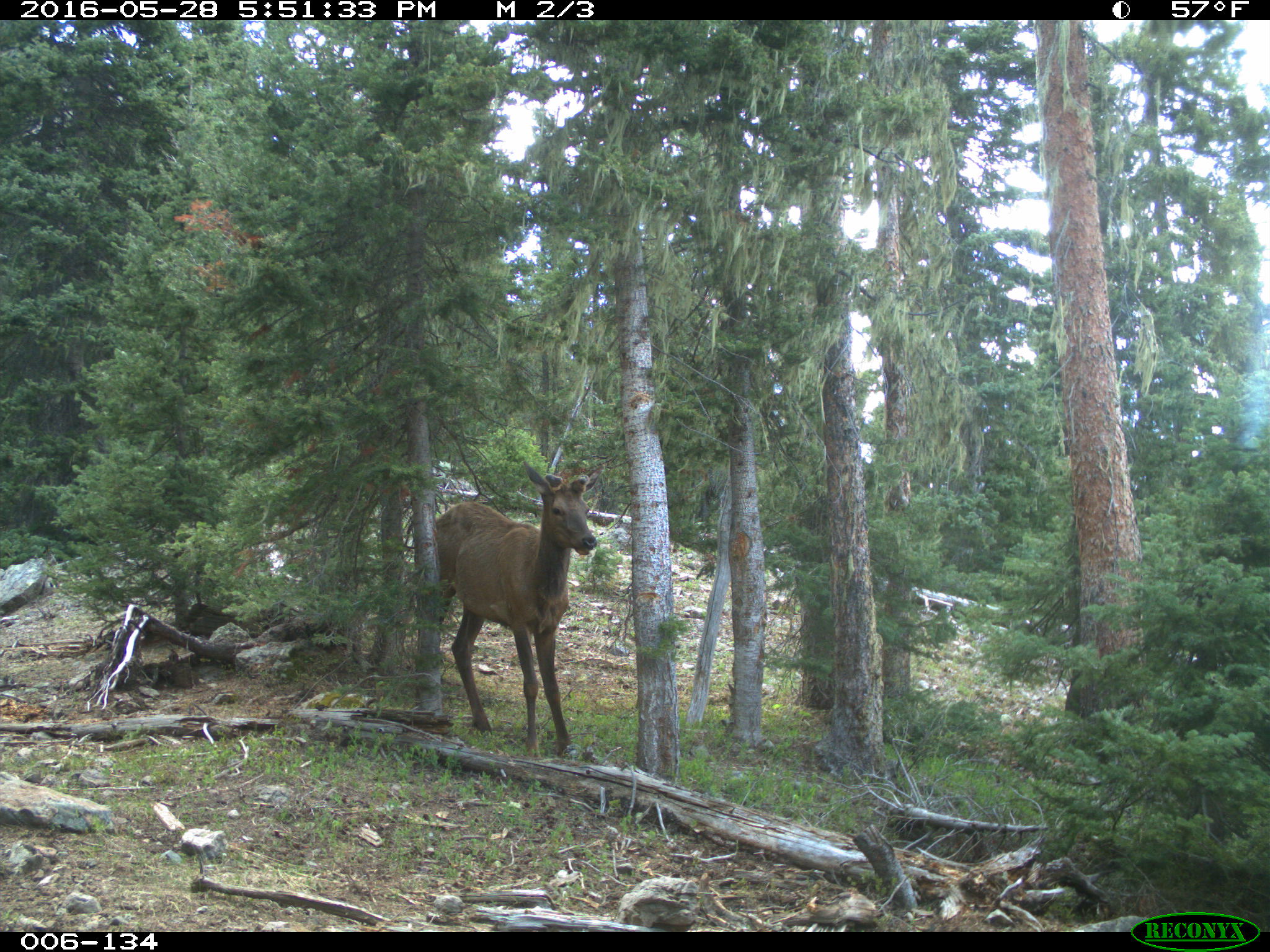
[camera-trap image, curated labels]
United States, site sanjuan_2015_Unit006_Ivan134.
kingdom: Animalia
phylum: Chordata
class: Mammalia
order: Artiodactyla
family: Cervidae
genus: Cervus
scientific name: Cervus elaphus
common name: red deer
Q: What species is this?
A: Cervus elaphus (red deer).